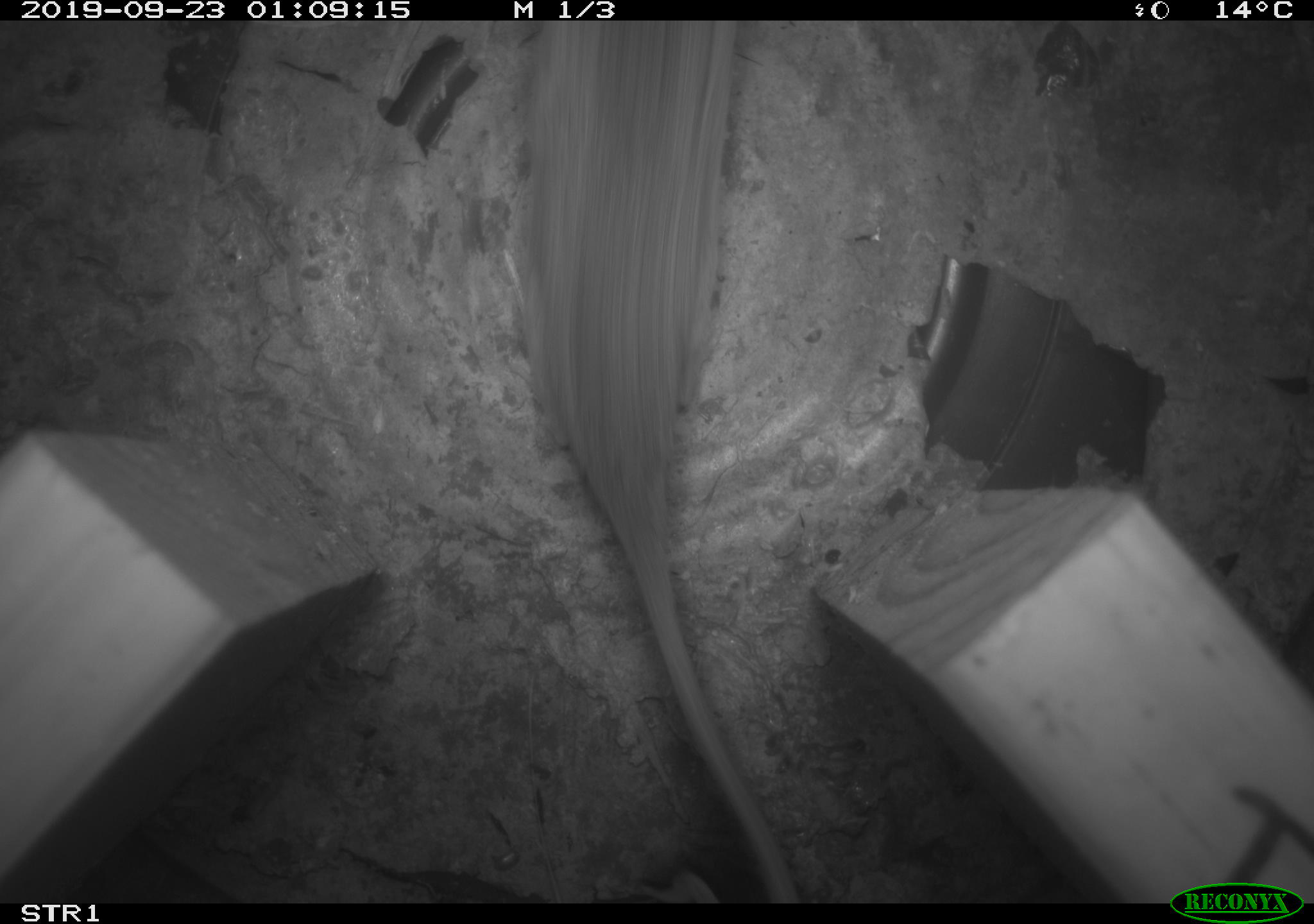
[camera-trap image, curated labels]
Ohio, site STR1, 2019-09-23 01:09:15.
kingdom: Animalia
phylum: Chordata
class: Mammalia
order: Rodentia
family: Cricetidae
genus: Peromyscus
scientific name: Peromyscus leucopus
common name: white-footed mouse